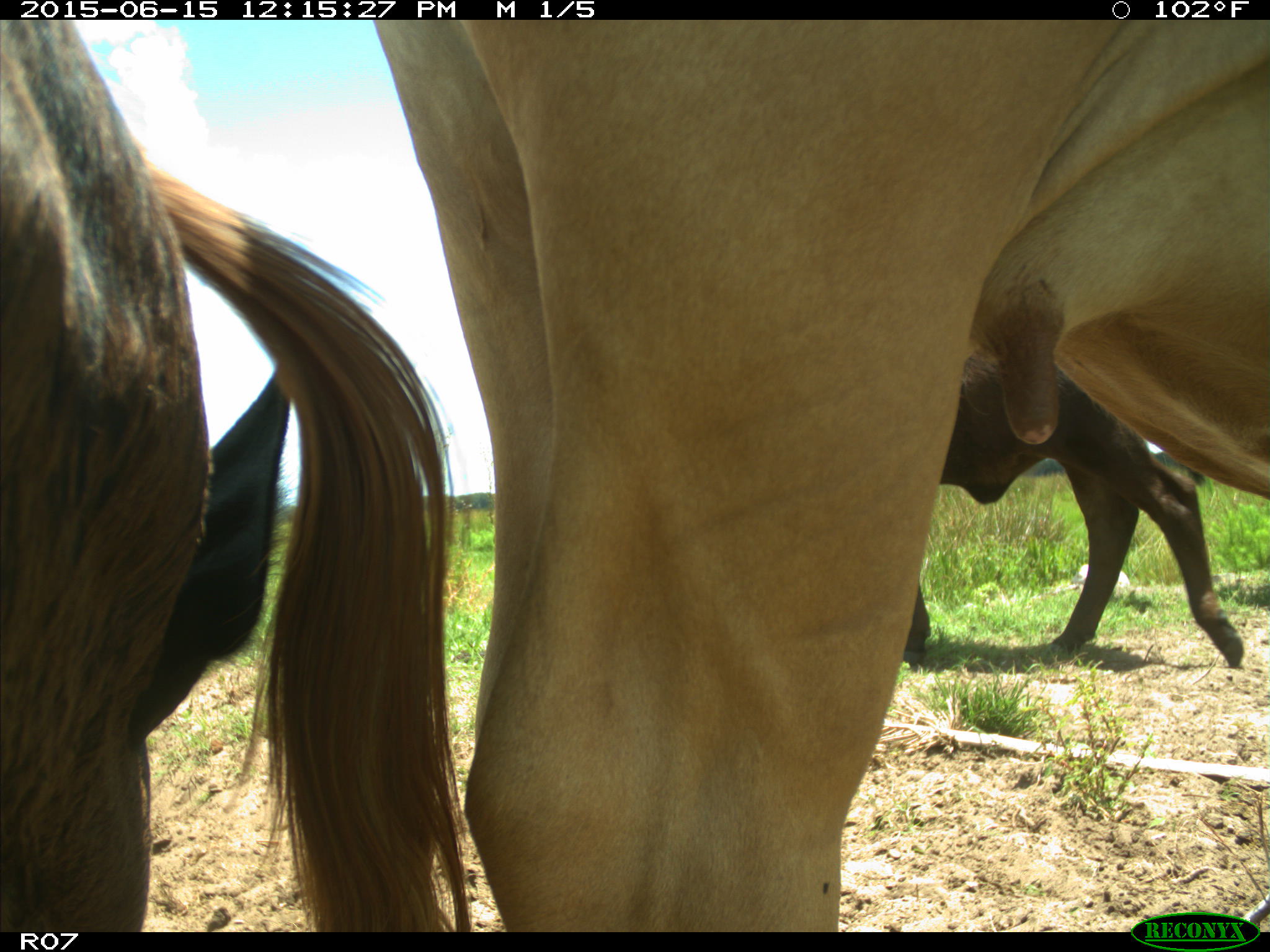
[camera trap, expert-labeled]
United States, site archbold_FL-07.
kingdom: Animalia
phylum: Chordata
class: Mammalia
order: Artiodactyla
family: Bovidae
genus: Bos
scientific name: Bos taurus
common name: domestic cow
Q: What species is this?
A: Bos taurus (domestic cow).